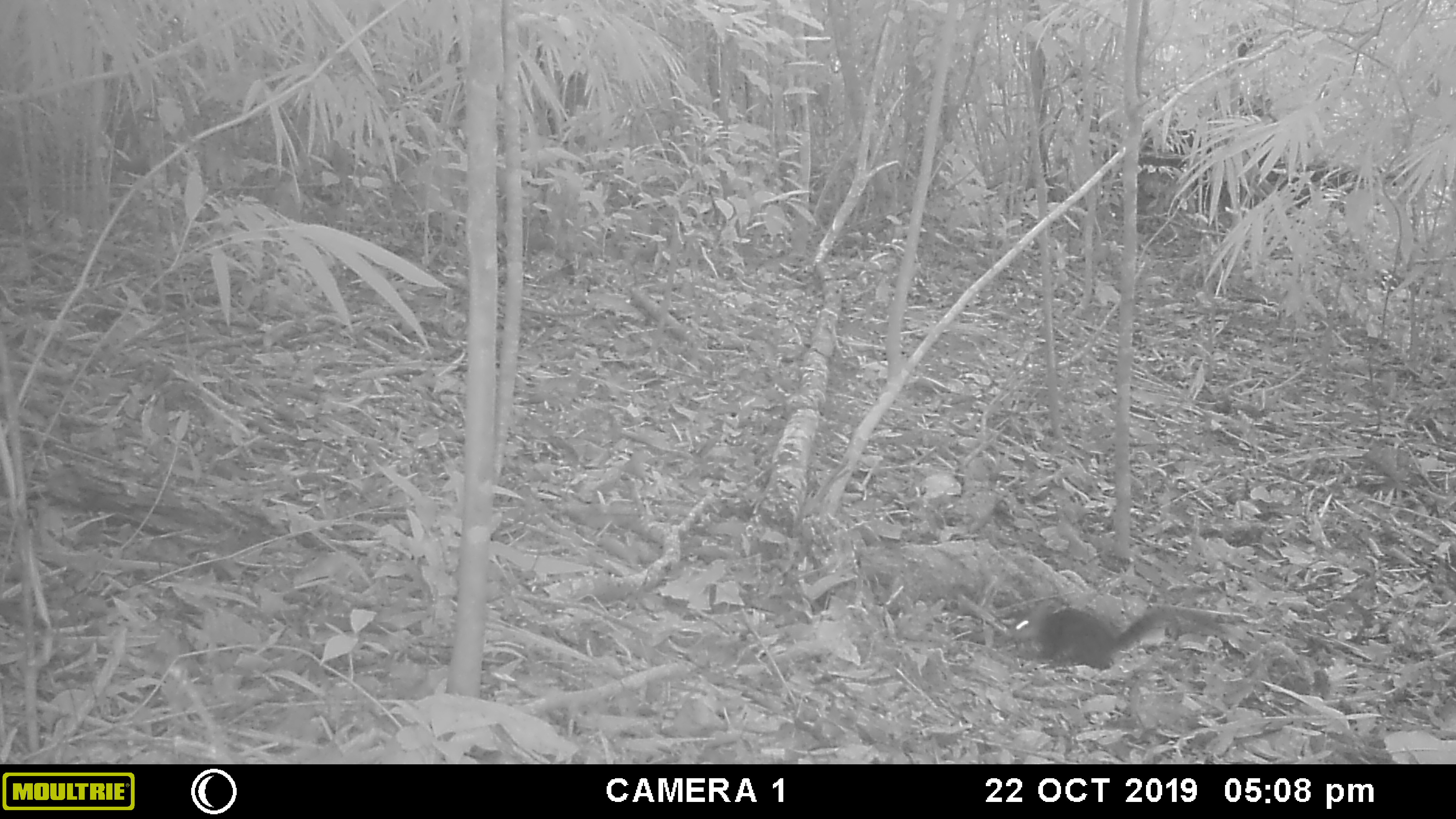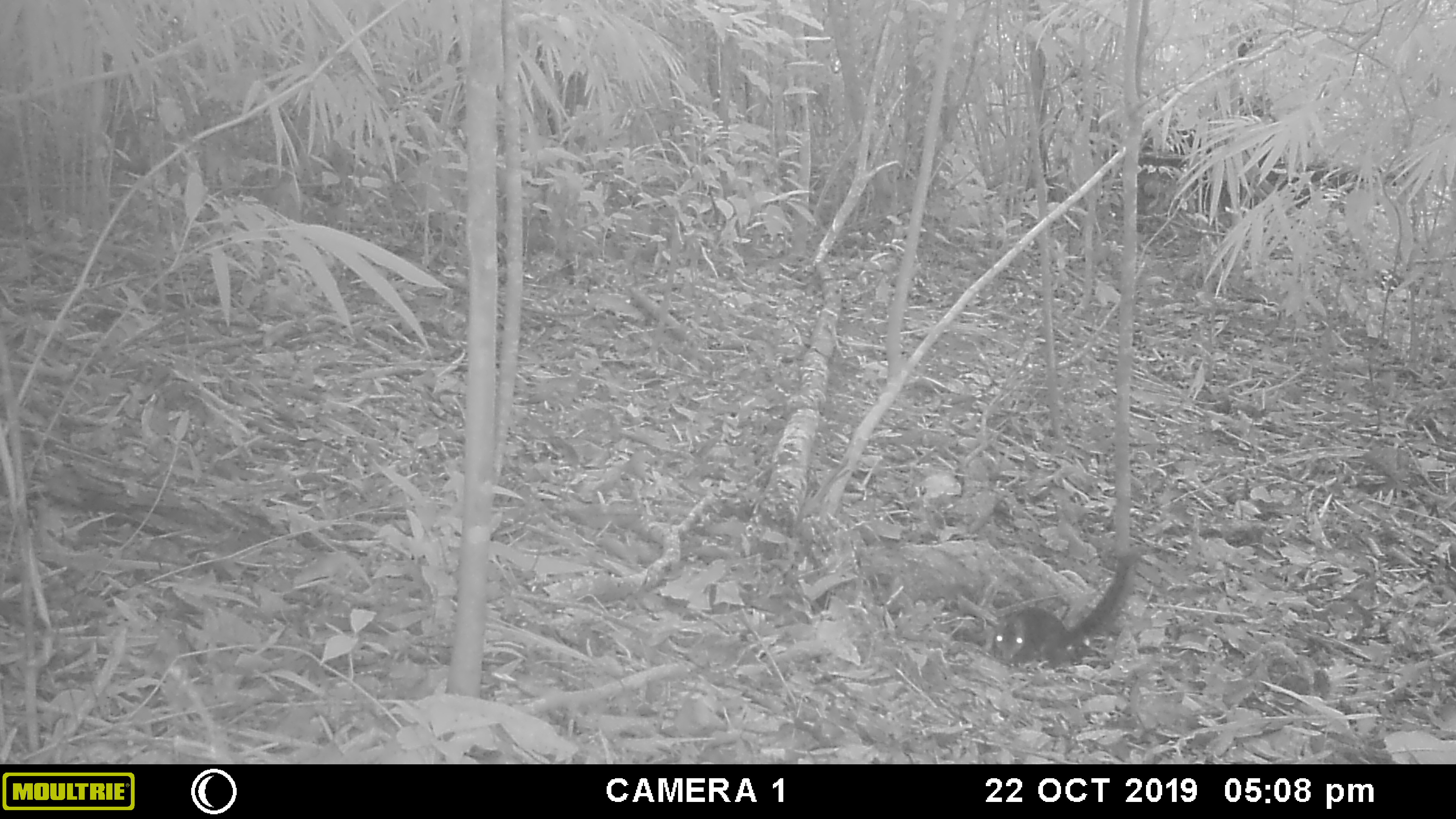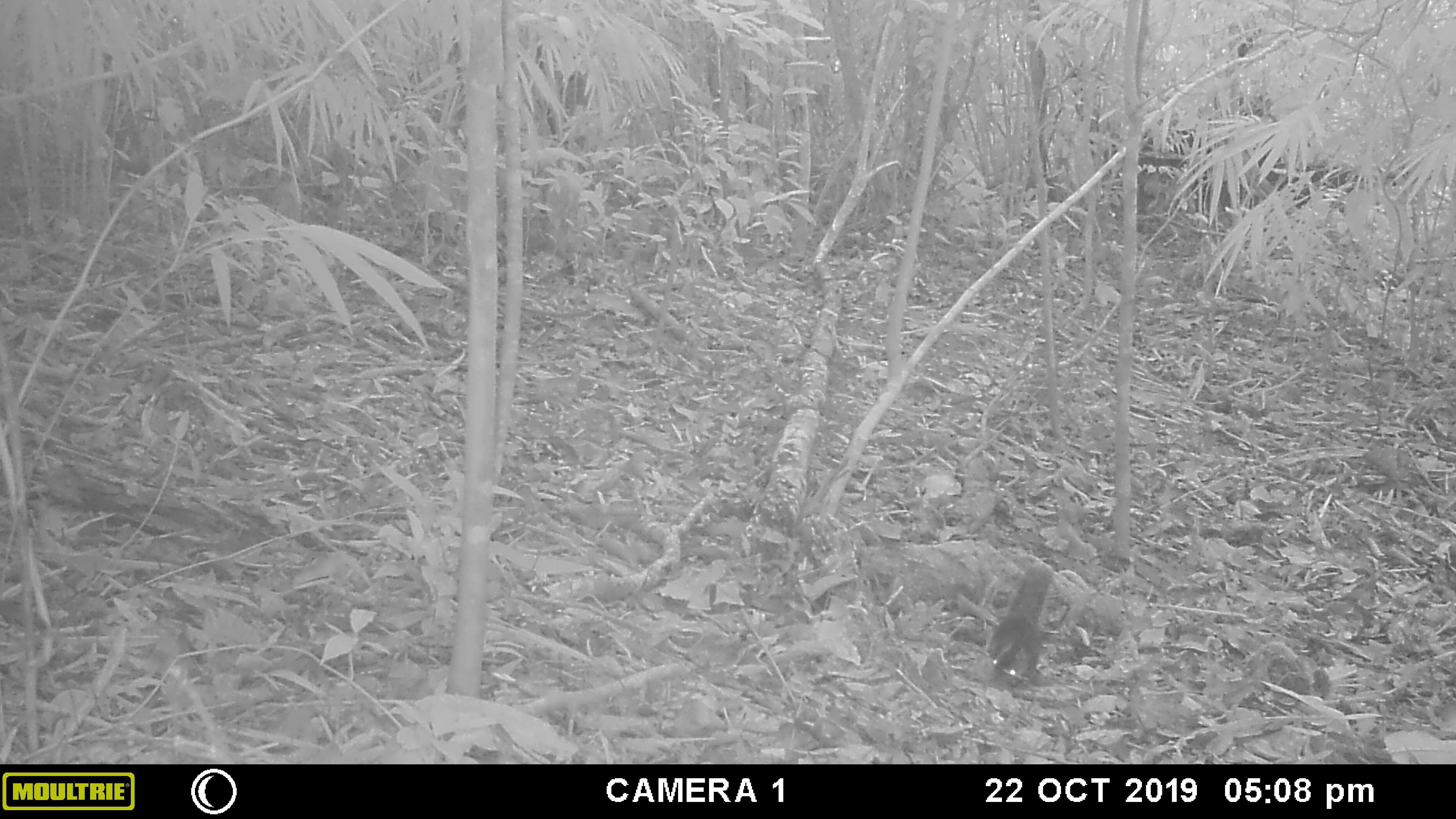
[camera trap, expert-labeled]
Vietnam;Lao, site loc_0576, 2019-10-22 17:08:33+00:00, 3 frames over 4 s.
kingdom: Animalia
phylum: Chordata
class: Mammalia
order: Rodentia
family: Sciuridae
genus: Dremomys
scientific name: Dremomys rufigenis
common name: red-cheeked squirrel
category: red cheeked squirrel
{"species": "red cheeked squirrel (red-cheeked squirrel) (Dremomys rufigenis)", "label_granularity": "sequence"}